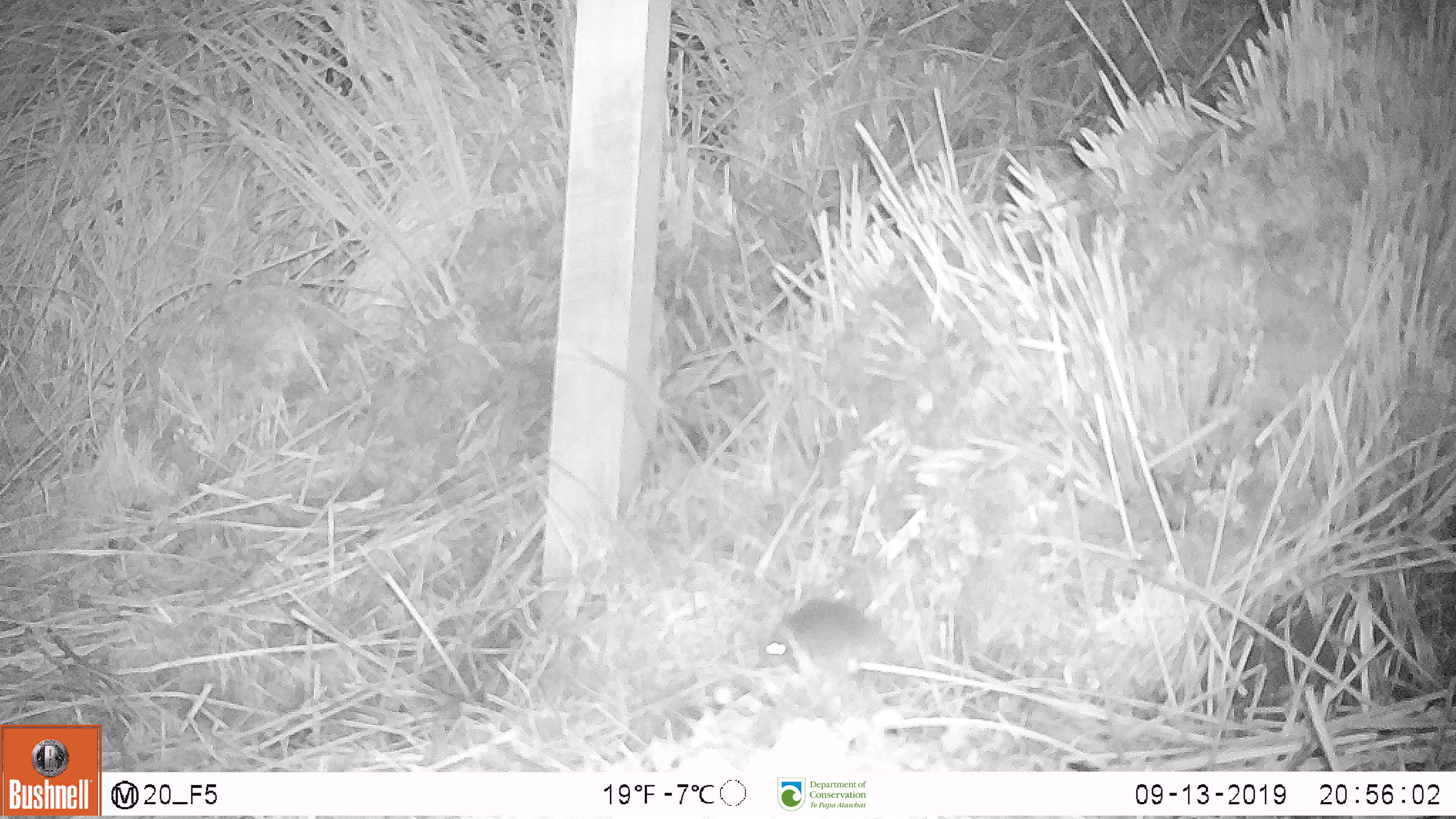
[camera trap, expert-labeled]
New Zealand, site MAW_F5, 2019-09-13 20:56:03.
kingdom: Animalia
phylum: Chordata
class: Mammalia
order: Rodentia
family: Muridae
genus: Mus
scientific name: Mus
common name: mouse